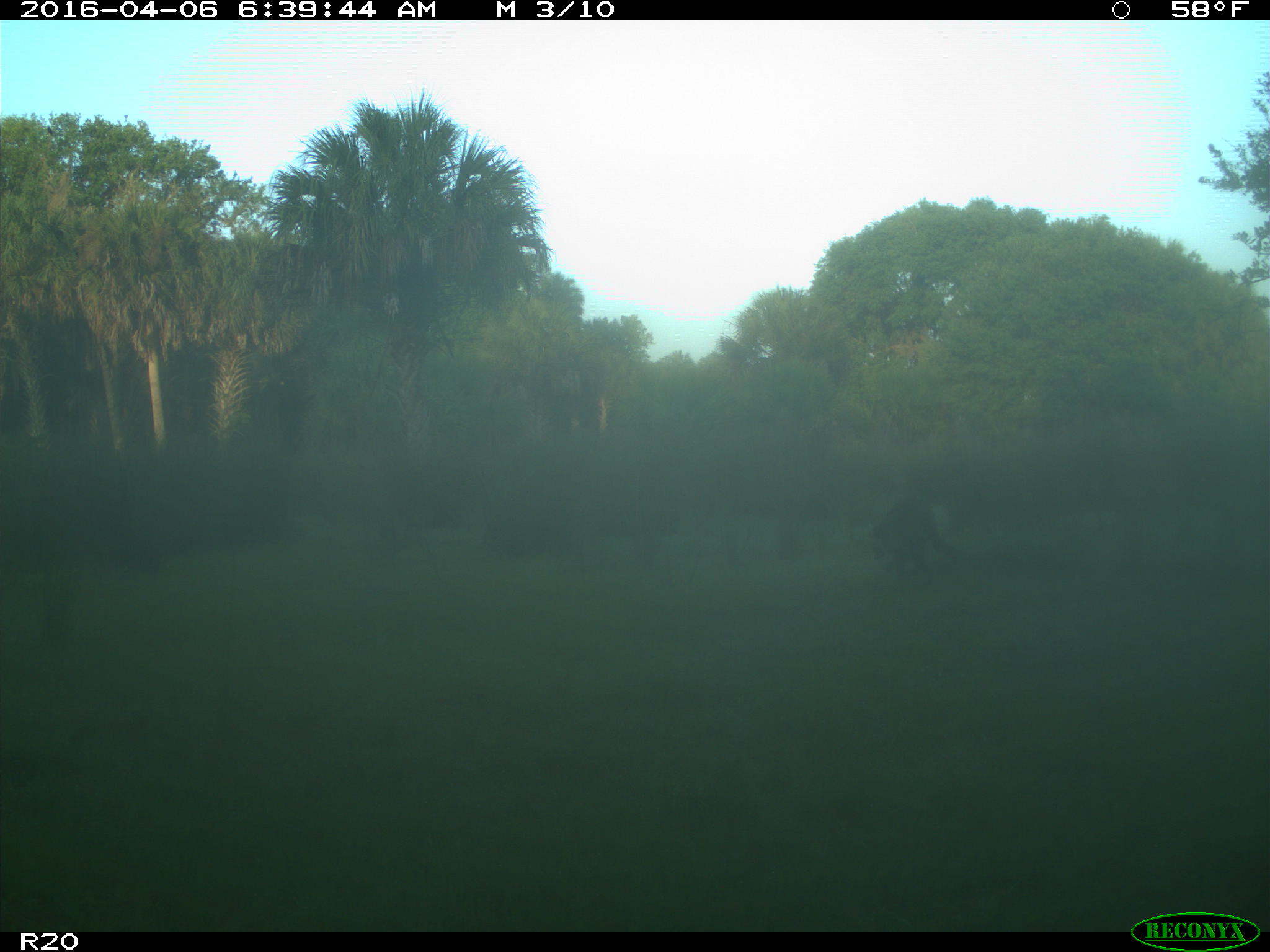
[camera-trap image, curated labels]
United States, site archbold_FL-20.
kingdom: Animalia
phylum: Chordata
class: Mammalia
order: Carnivora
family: Procyonidae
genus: Procyon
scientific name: Procyon lotor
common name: common raccoon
Procyon lotor (common raccoon).